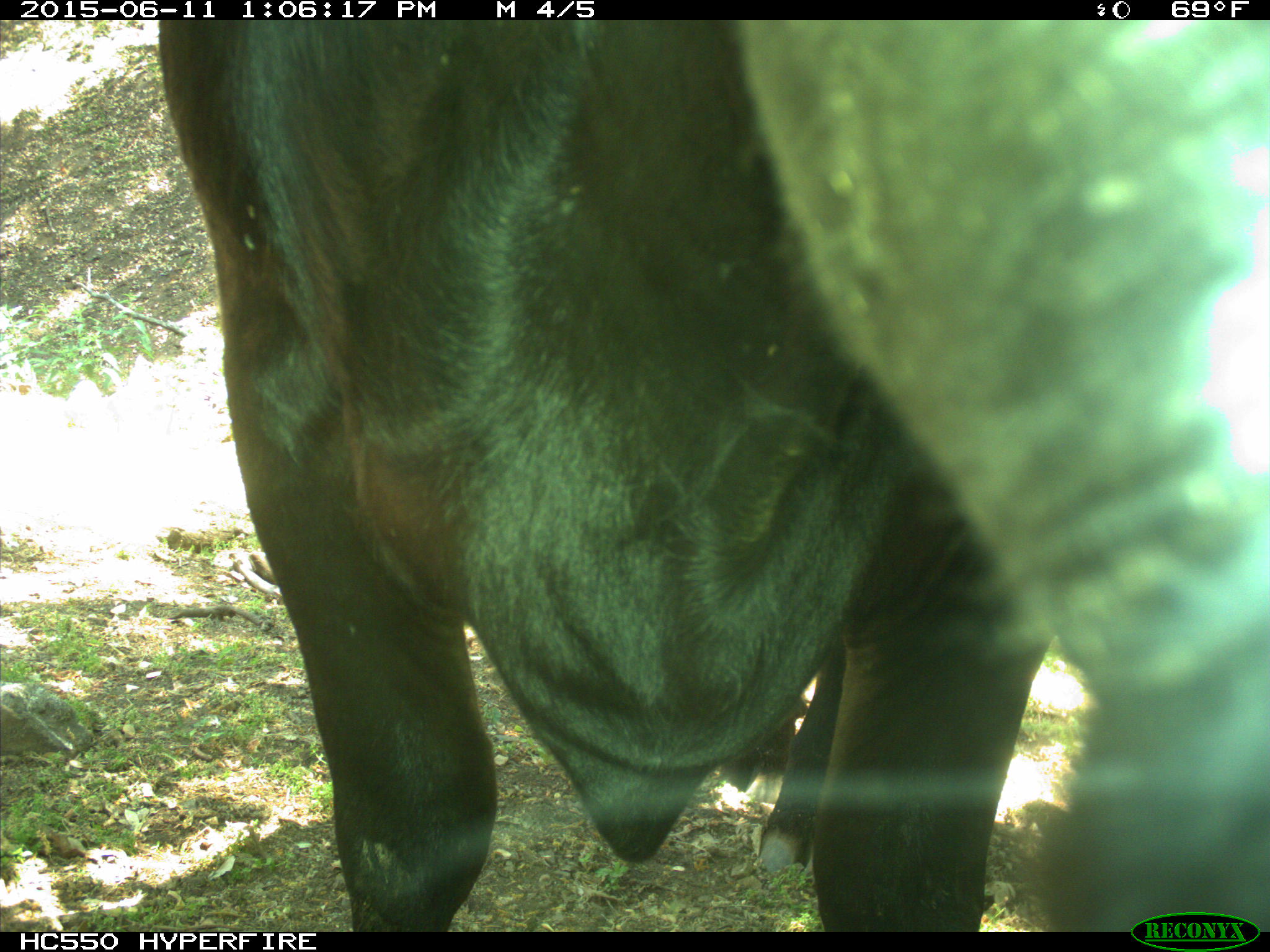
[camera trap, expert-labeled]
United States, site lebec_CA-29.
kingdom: Animalia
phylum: Chordata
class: Mammalia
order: Artiodactyla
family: Bovidae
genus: Bos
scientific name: Bos taurus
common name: domestic cow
Bos taurus (domestic cow).